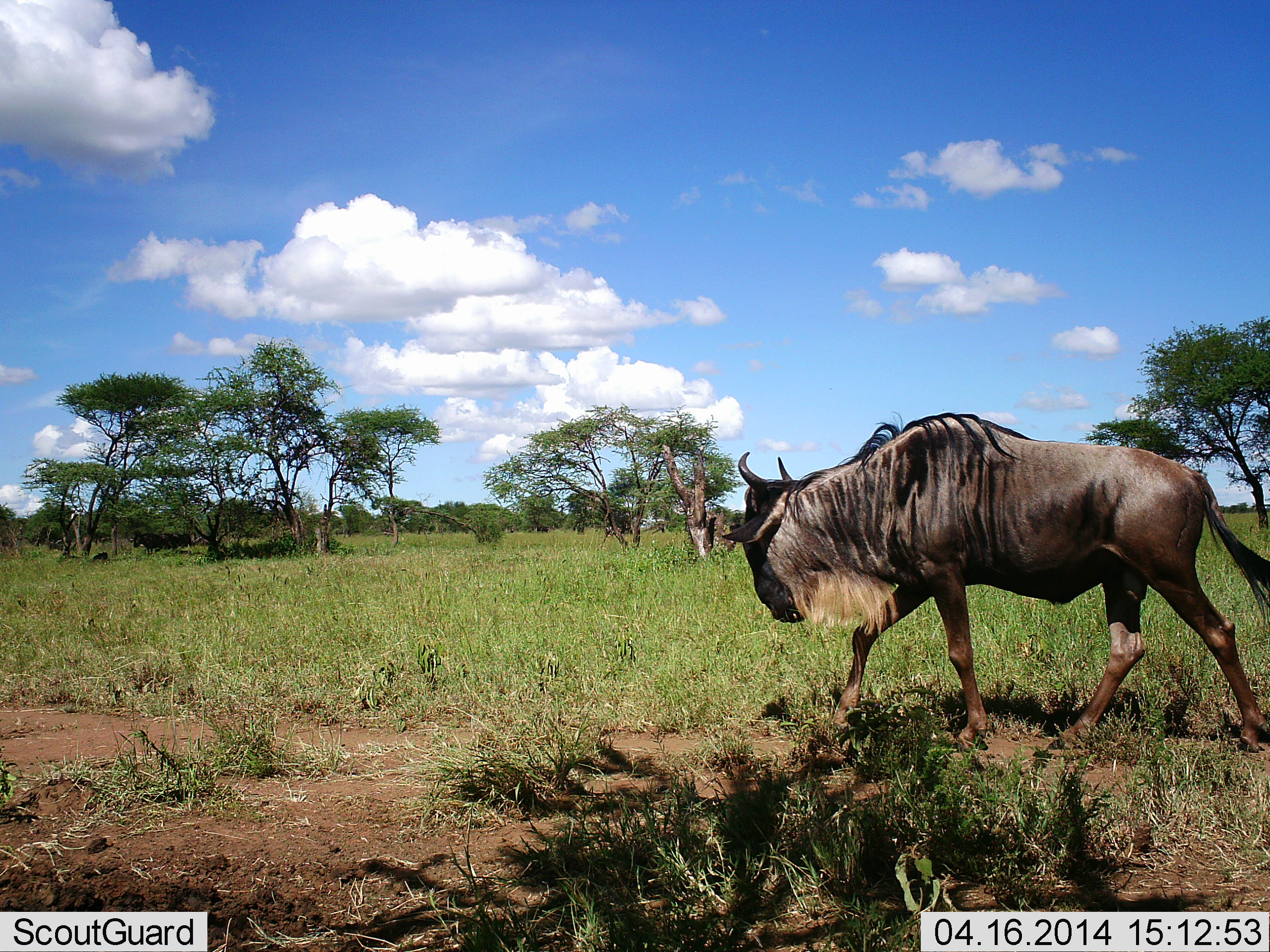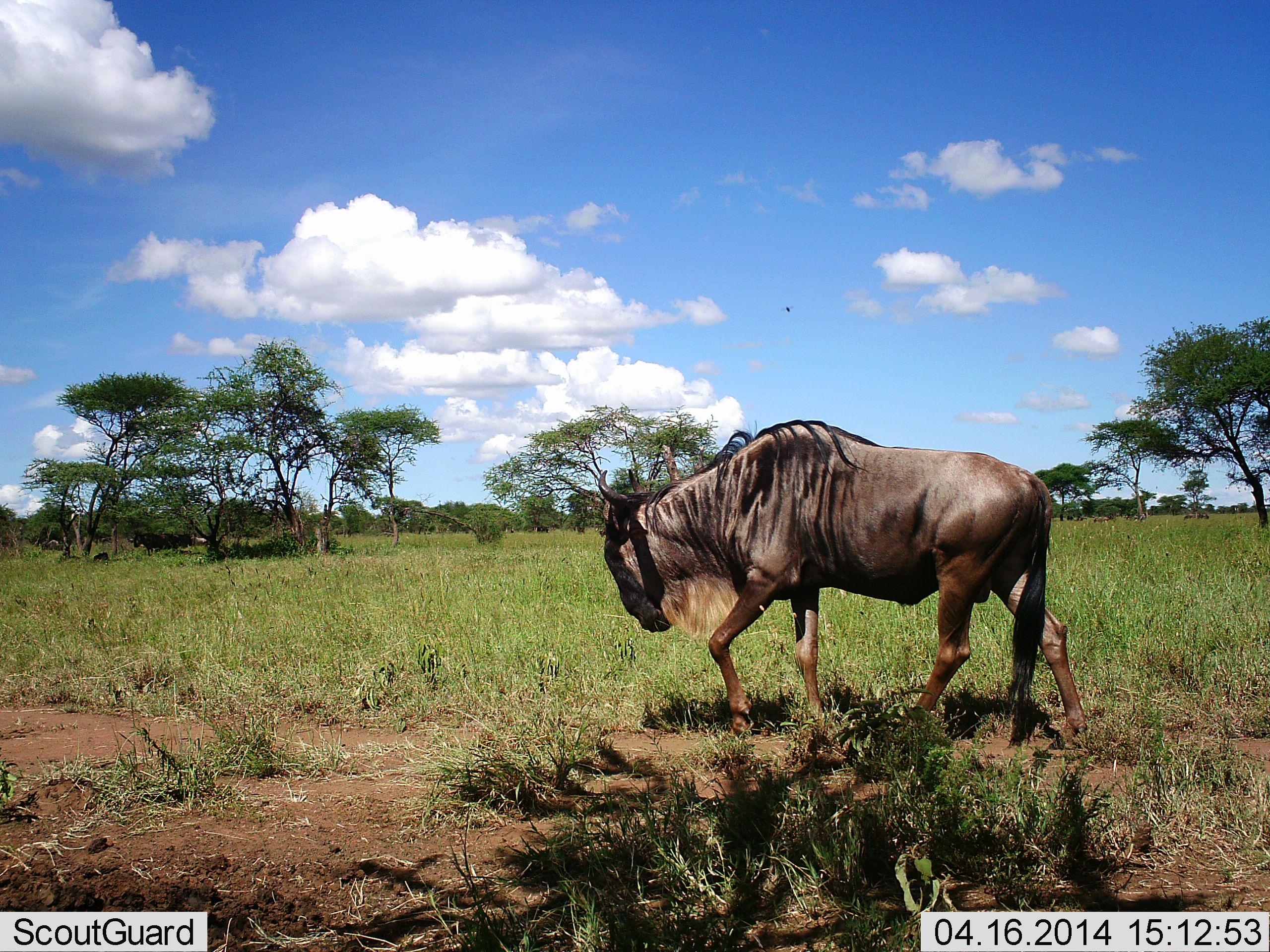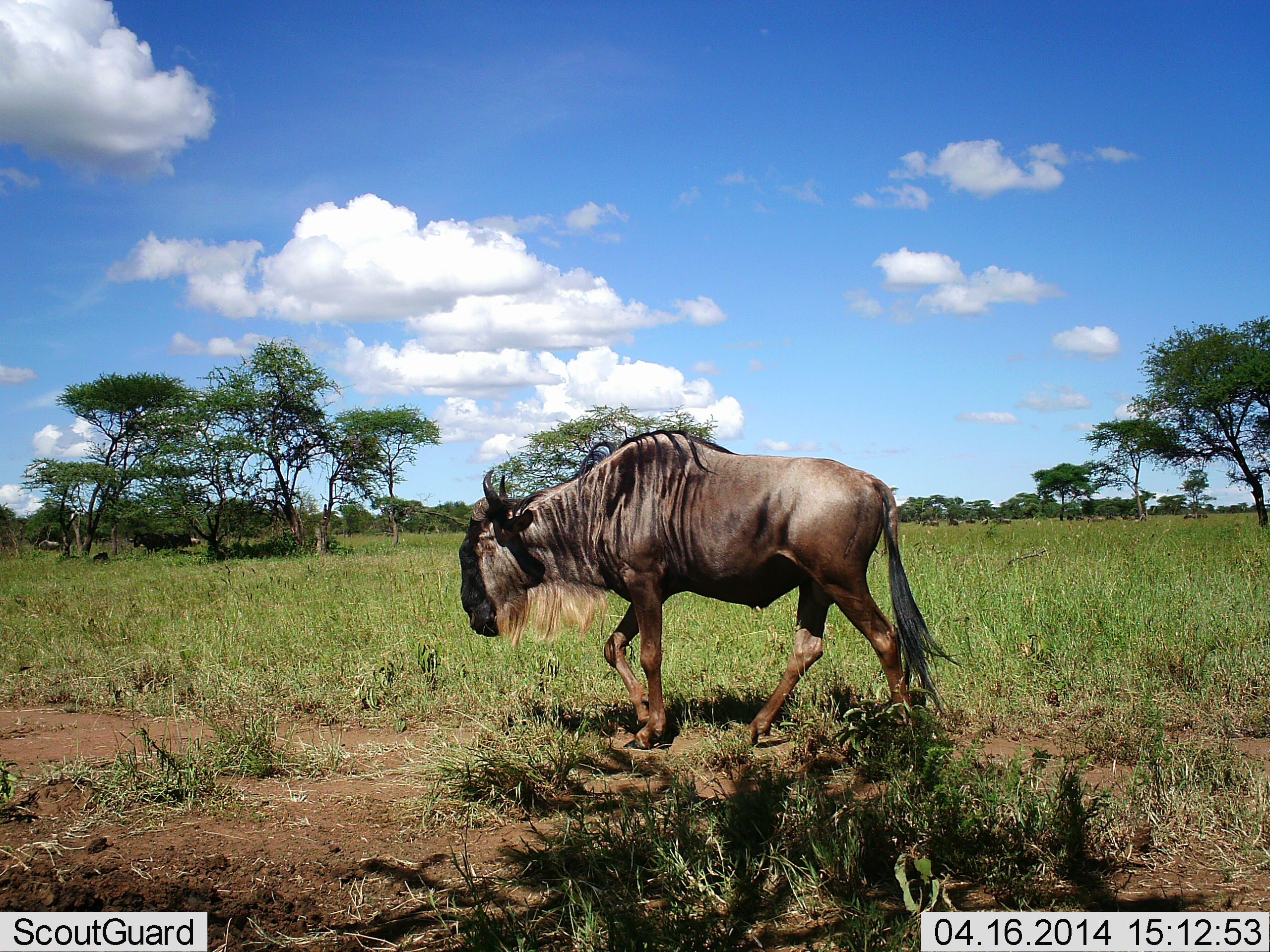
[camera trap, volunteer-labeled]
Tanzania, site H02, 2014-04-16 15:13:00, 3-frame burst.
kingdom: Animalia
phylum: Chordata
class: Mammalia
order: Artiodactyla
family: Bovidae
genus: Connochaetes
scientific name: Connochaetes taurinus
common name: blue wildebeest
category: wildebeest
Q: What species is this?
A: Wildebeest (blue wildebeest) (Connochaetes taurinus).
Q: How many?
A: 1.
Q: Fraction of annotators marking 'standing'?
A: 7%.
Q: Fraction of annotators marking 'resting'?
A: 1%.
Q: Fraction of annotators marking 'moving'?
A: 99%.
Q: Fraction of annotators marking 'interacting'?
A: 0%.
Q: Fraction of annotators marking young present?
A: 0%.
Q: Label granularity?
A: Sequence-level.